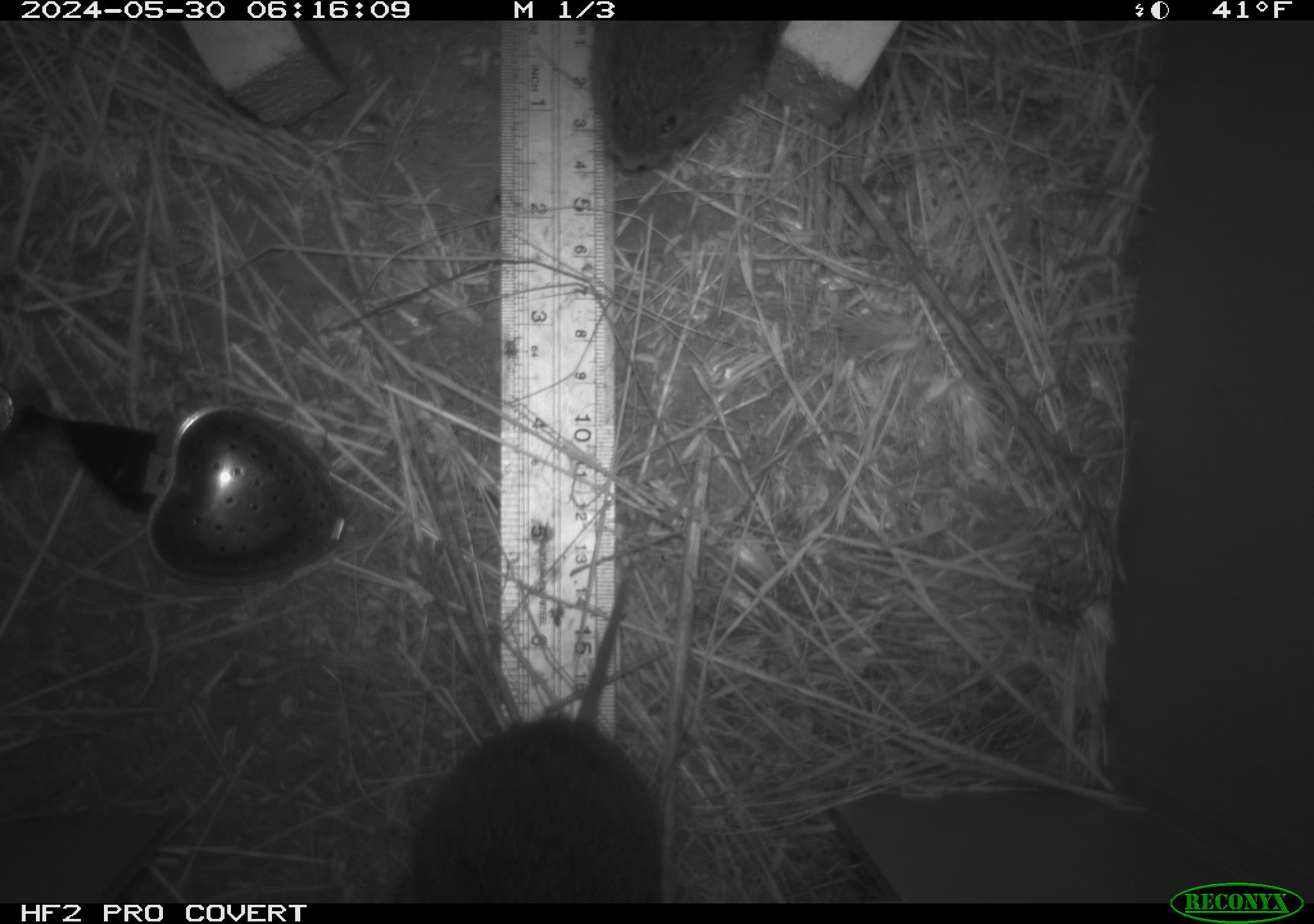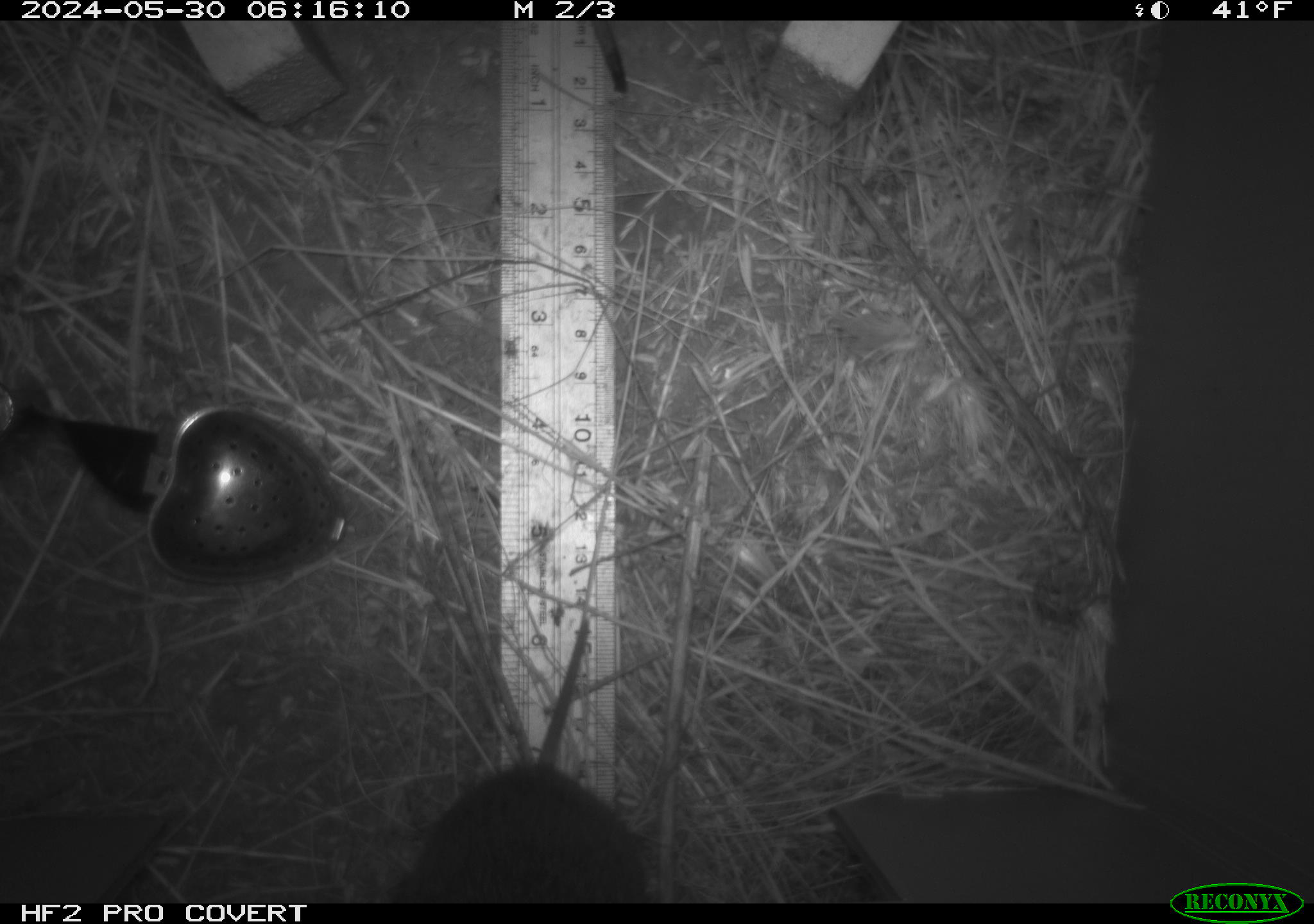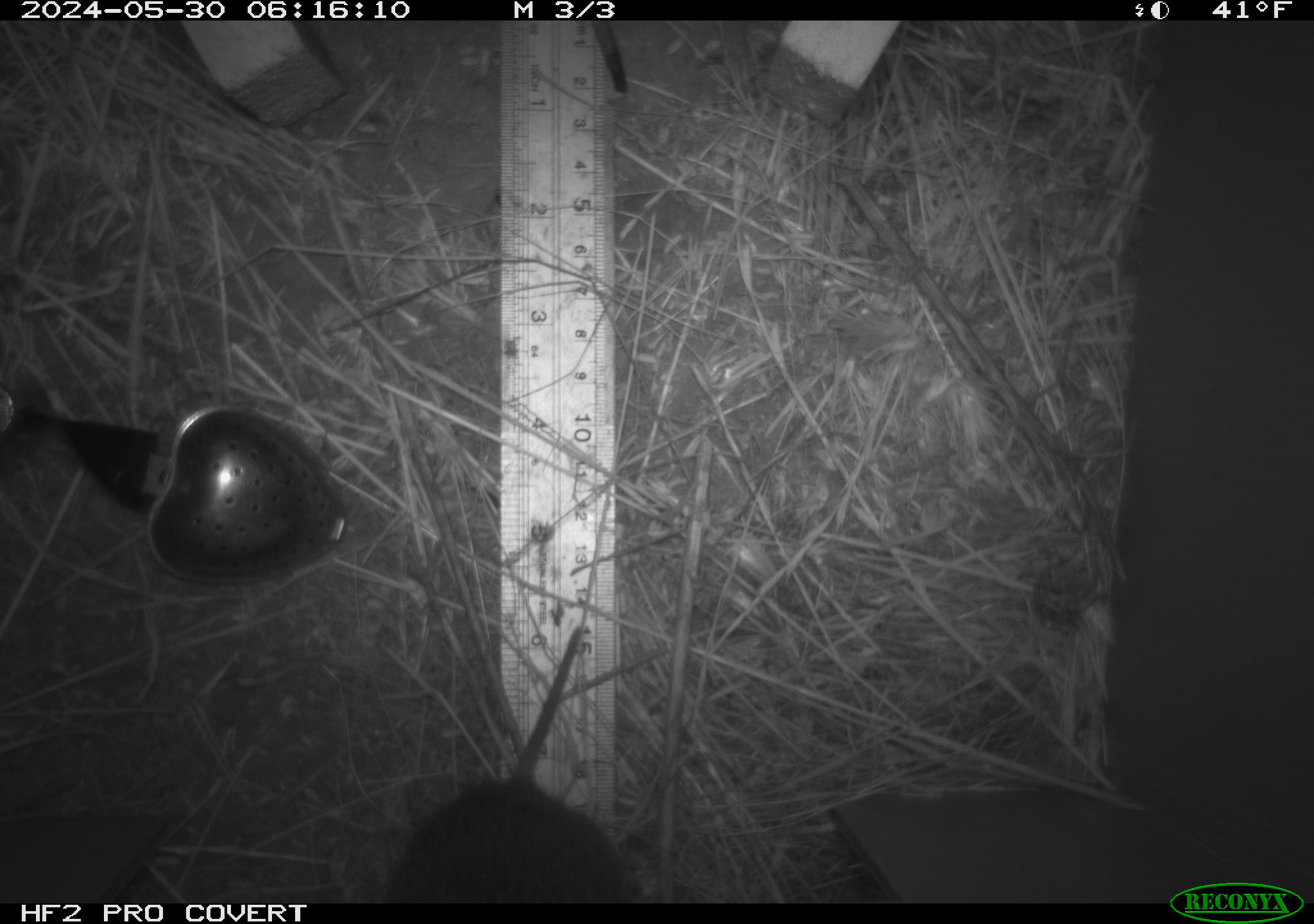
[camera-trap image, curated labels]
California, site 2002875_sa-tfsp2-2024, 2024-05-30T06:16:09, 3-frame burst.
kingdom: Animalia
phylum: Chordata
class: Mammalia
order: Rodentia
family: Cricetidae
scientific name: Arvicolinae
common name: voles, lemmings, and muskrats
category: arvicolinae subfamily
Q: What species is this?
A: Arvicolinae subfamily (voles, lemmings, and muskrats) (Arvicolinae).